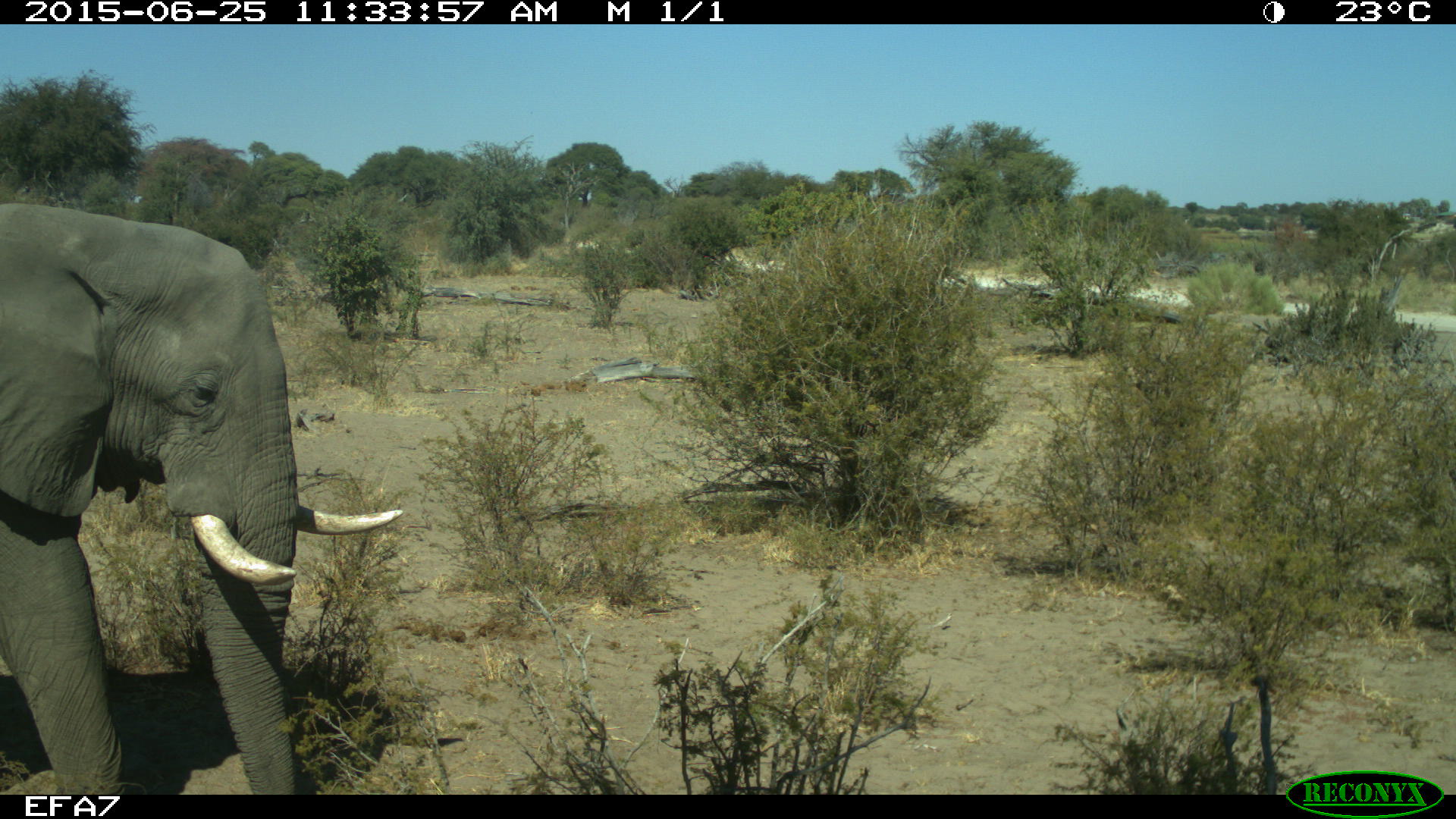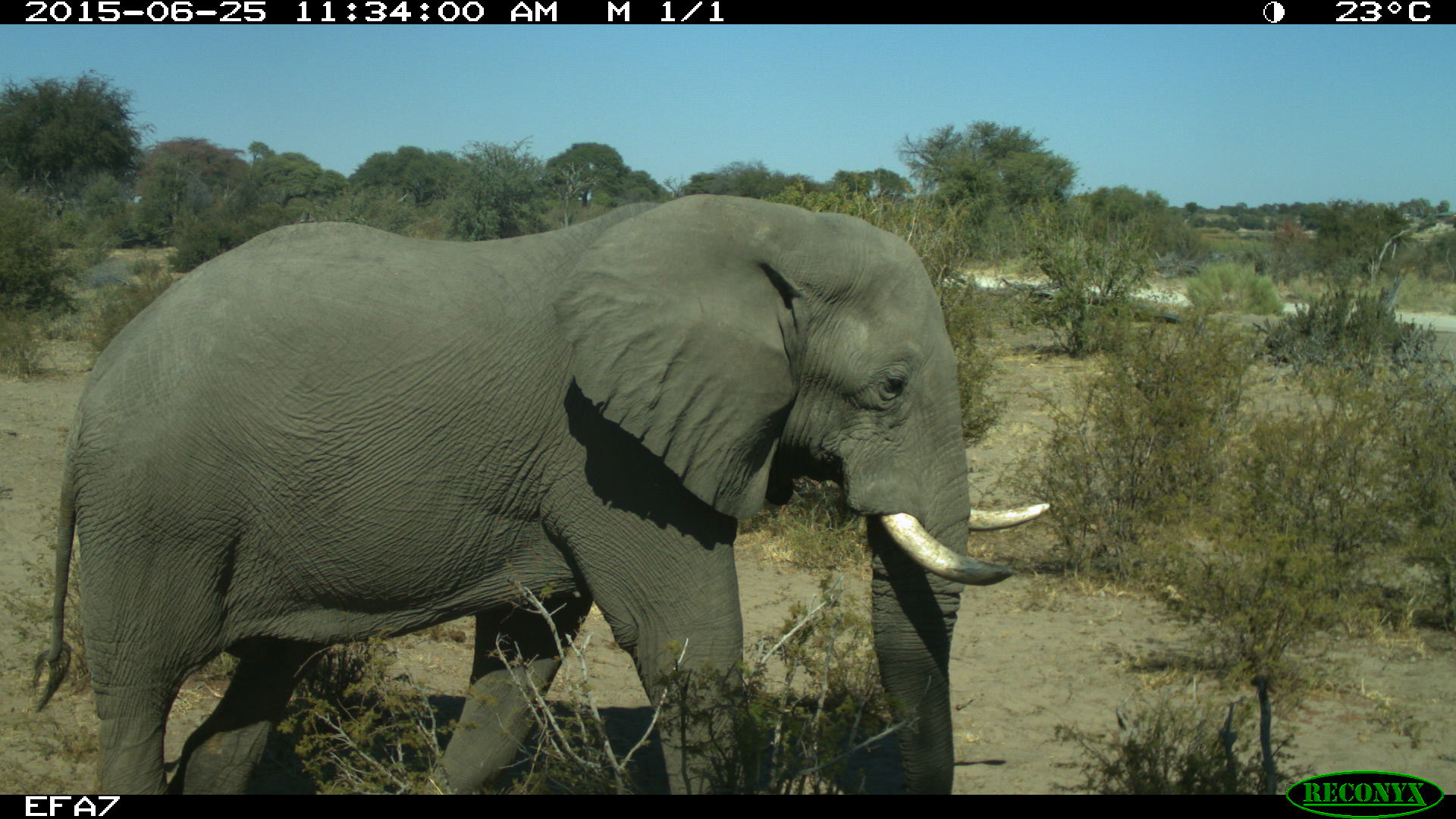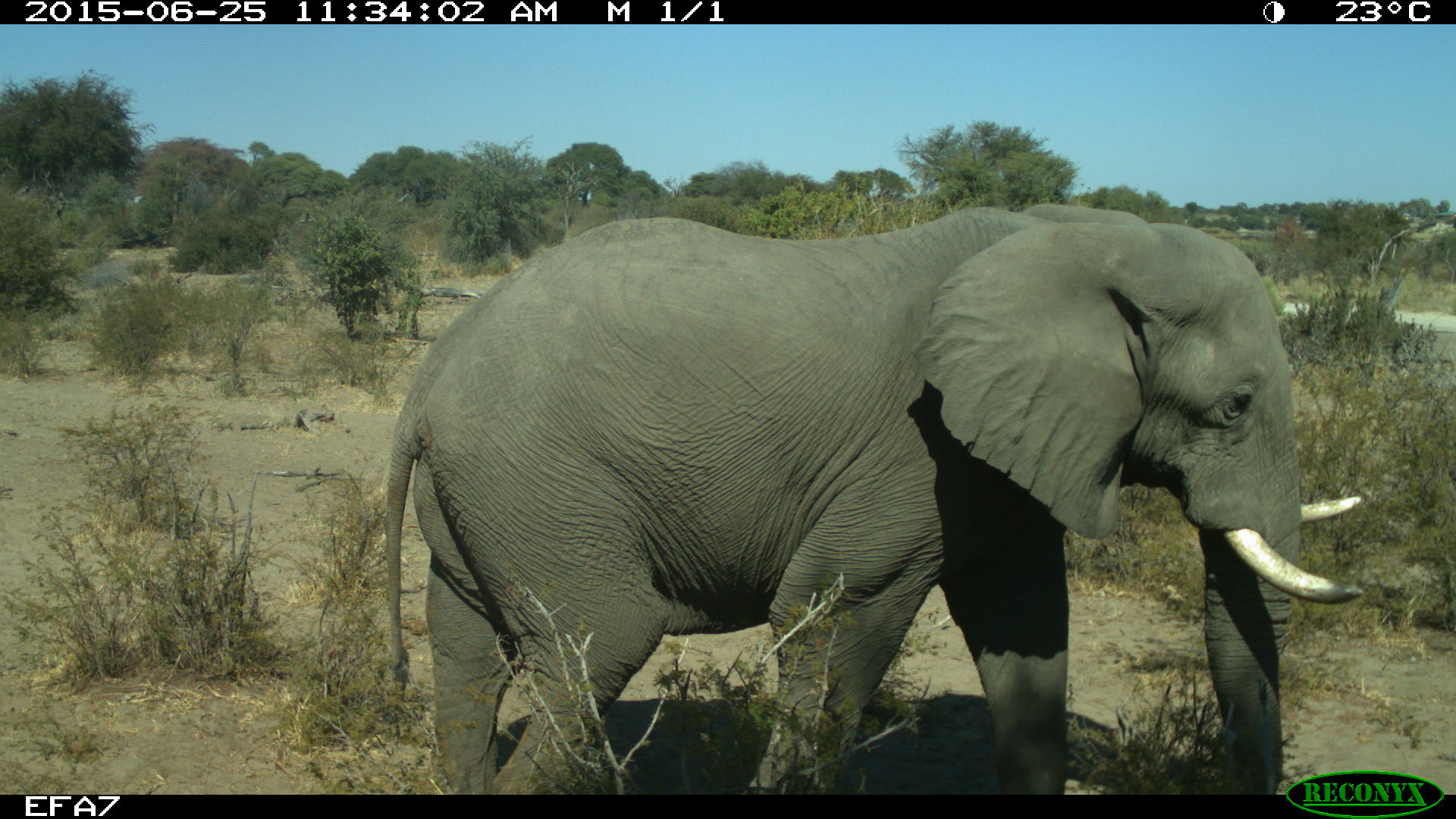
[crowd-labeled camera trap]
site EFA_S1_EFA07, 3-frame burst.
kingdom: Animalia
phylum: Chordata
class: Mammalia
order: Proboscidea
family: Elephantidae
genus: Loxodonta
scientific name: Loxodonta africana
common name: african bush elephant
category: elephant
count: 1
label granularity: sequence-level